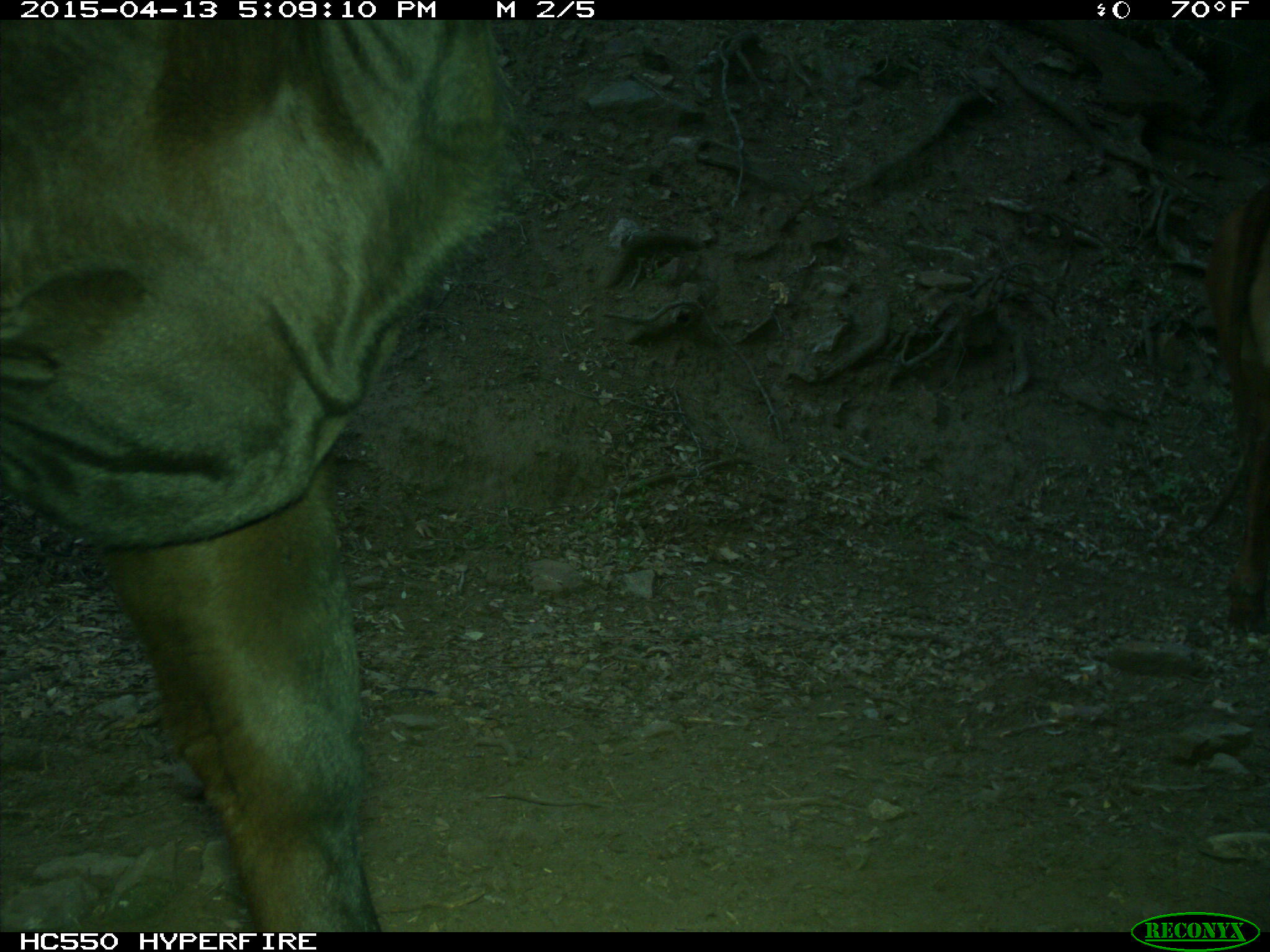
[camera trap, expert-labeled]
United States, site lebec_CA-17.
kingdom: Animalia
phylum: Chordata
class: Mammalia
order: Artiodactyla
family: Bovidae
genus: Bos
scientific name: Bos taurus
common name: domestic cow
Bos taurus (domestic cow).